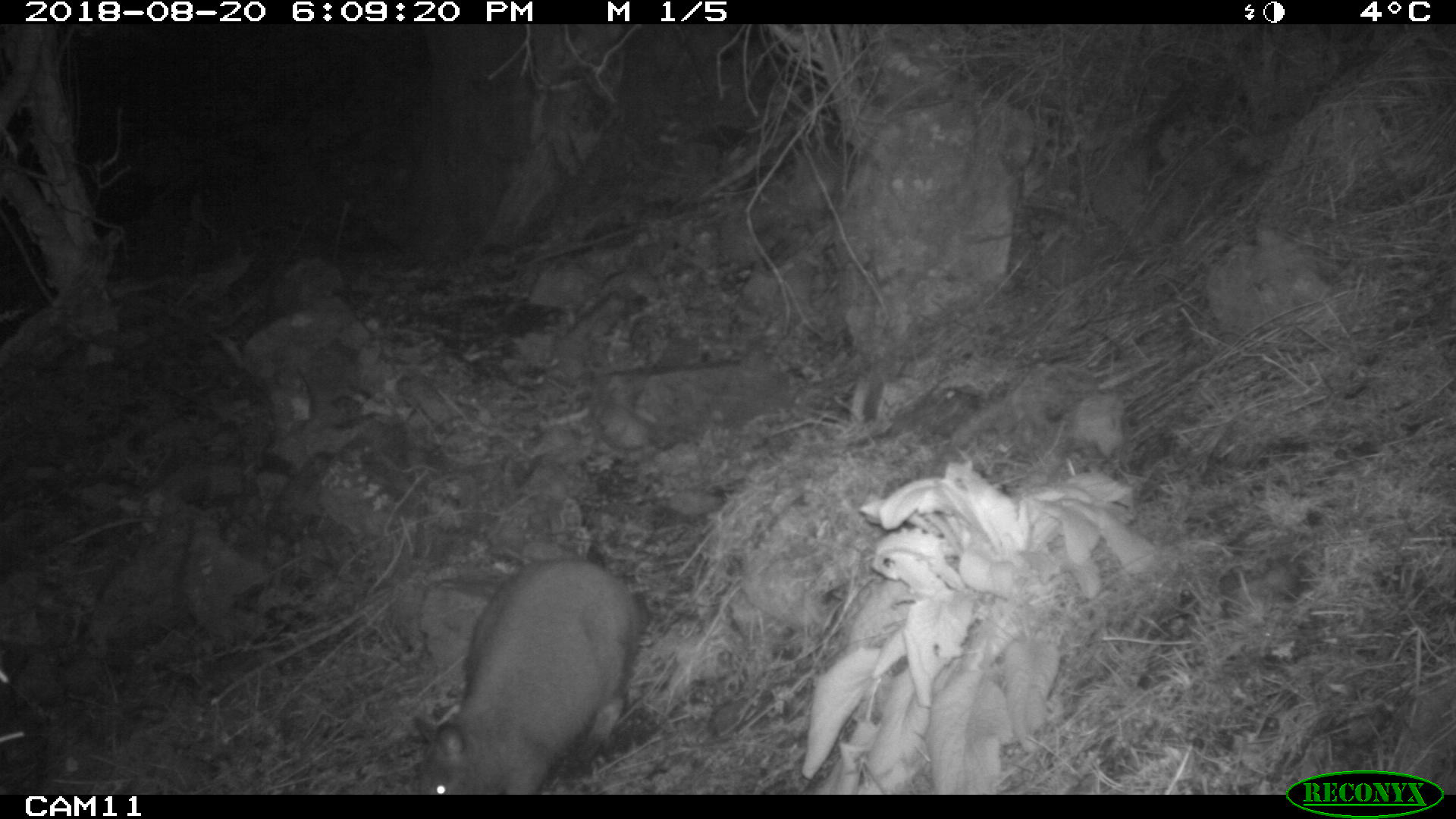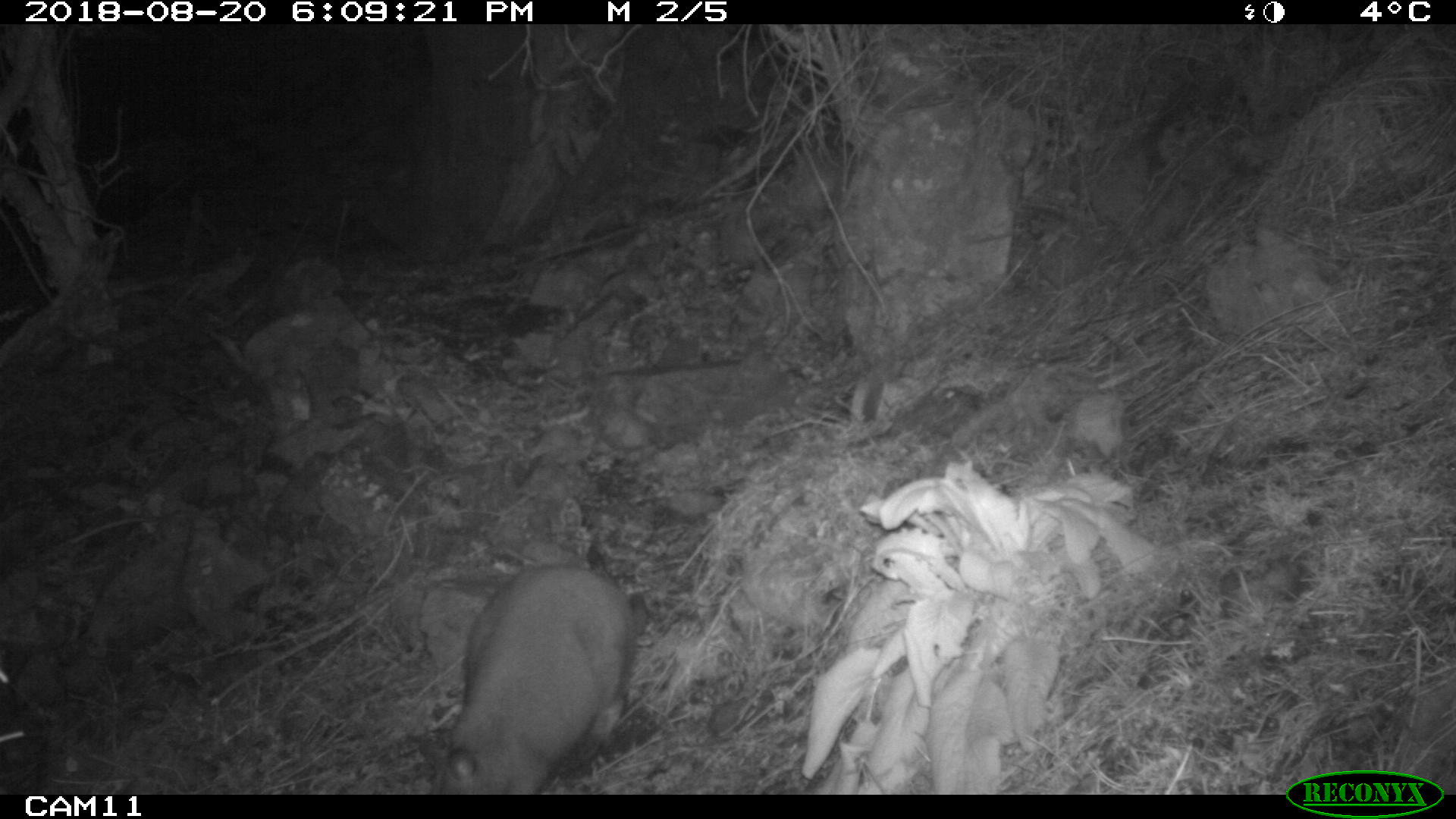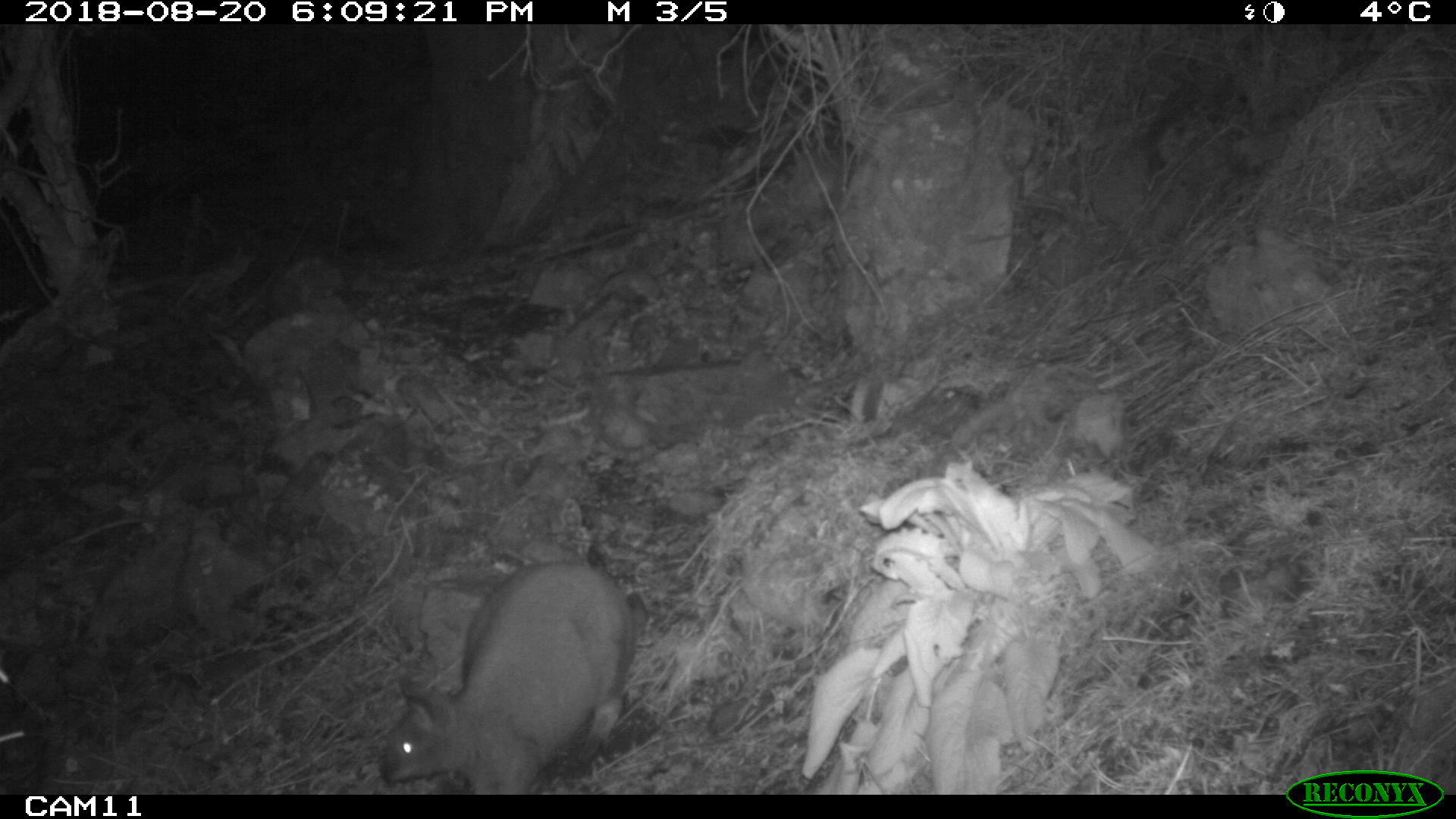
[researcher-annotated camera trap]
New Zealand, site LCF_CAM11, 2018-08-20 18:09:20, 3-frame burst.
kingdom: Animalia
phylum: Chordata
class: Mammalia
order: Diprotodontia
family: Macropodidae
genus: Notamacropus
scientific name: Notamacropus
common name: wallaby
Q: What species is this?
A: Wallaby (Notamacropus).